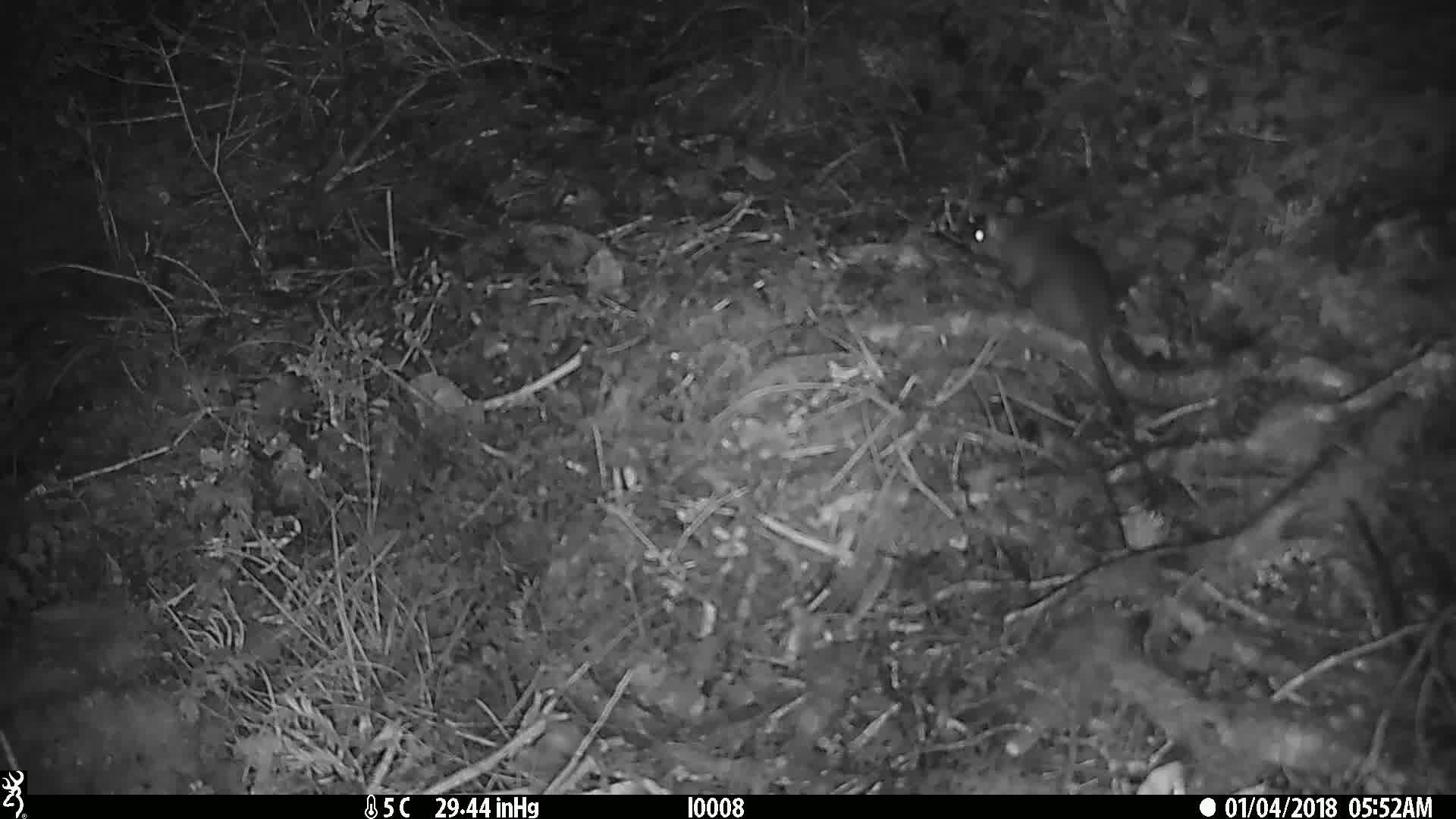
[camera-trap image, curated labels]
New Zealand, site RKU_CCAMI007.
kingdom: Animalia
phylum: Chordata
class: Mammalia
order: Rodentia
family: Muridae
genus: Rattus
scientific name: Rattus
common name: rat